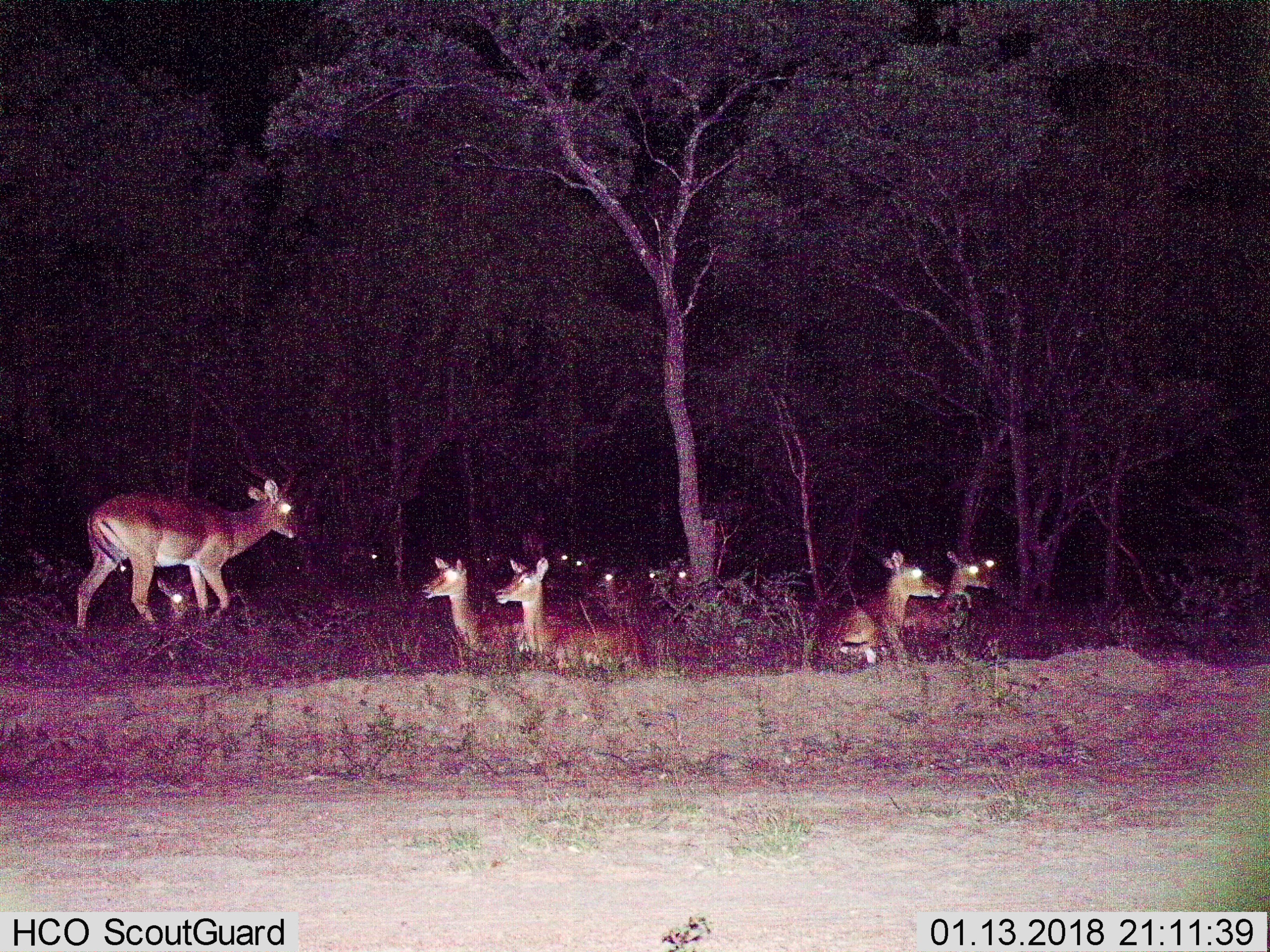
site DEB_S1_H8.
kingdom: Animalia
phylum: Chordata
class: Mammalia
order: Artiodactyla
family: Bovidae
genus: Aepyceros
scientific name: Aepyceros melampus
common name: impala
Impala (Aepyceros melampus), count 11-50. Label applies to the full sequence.